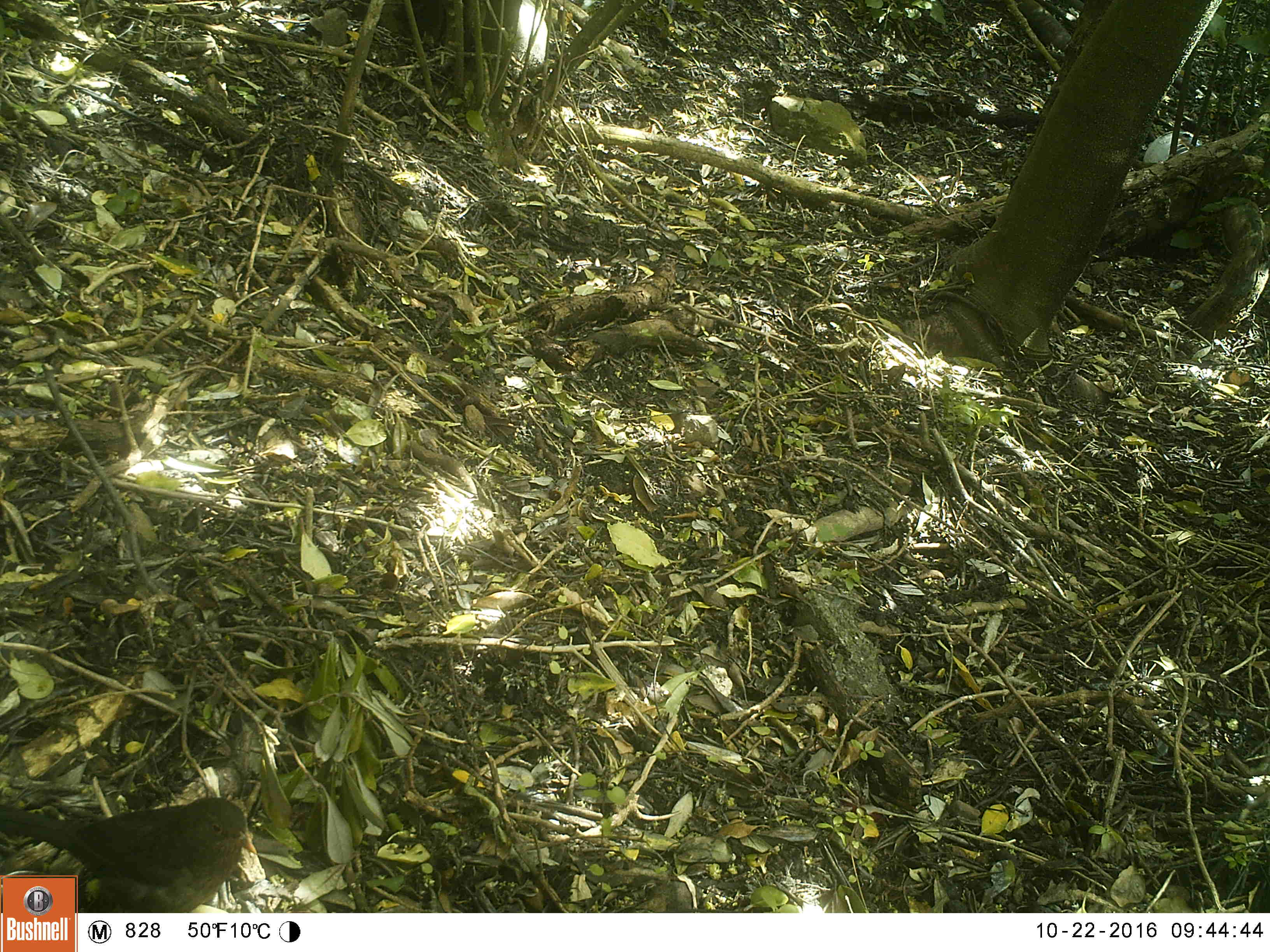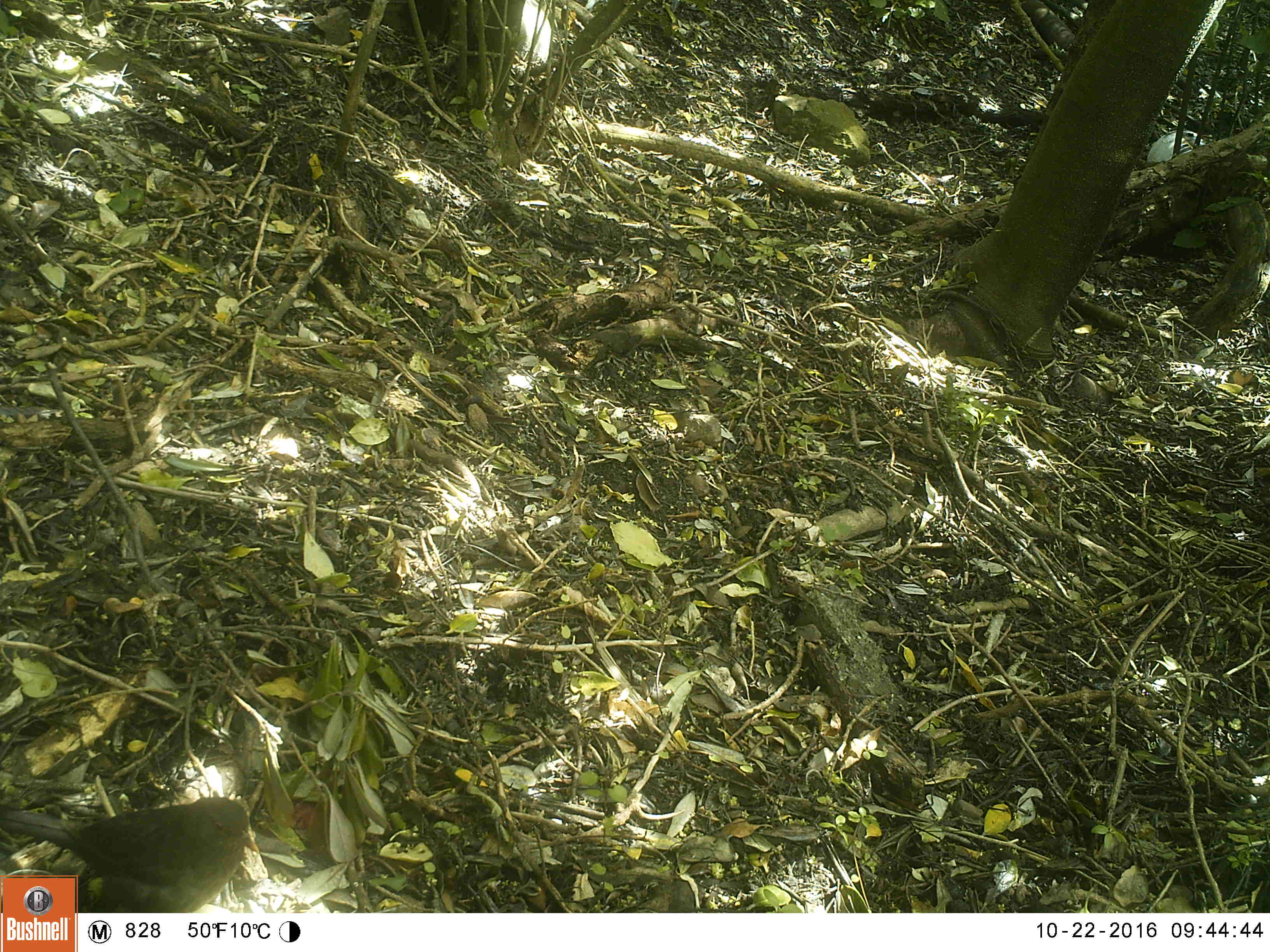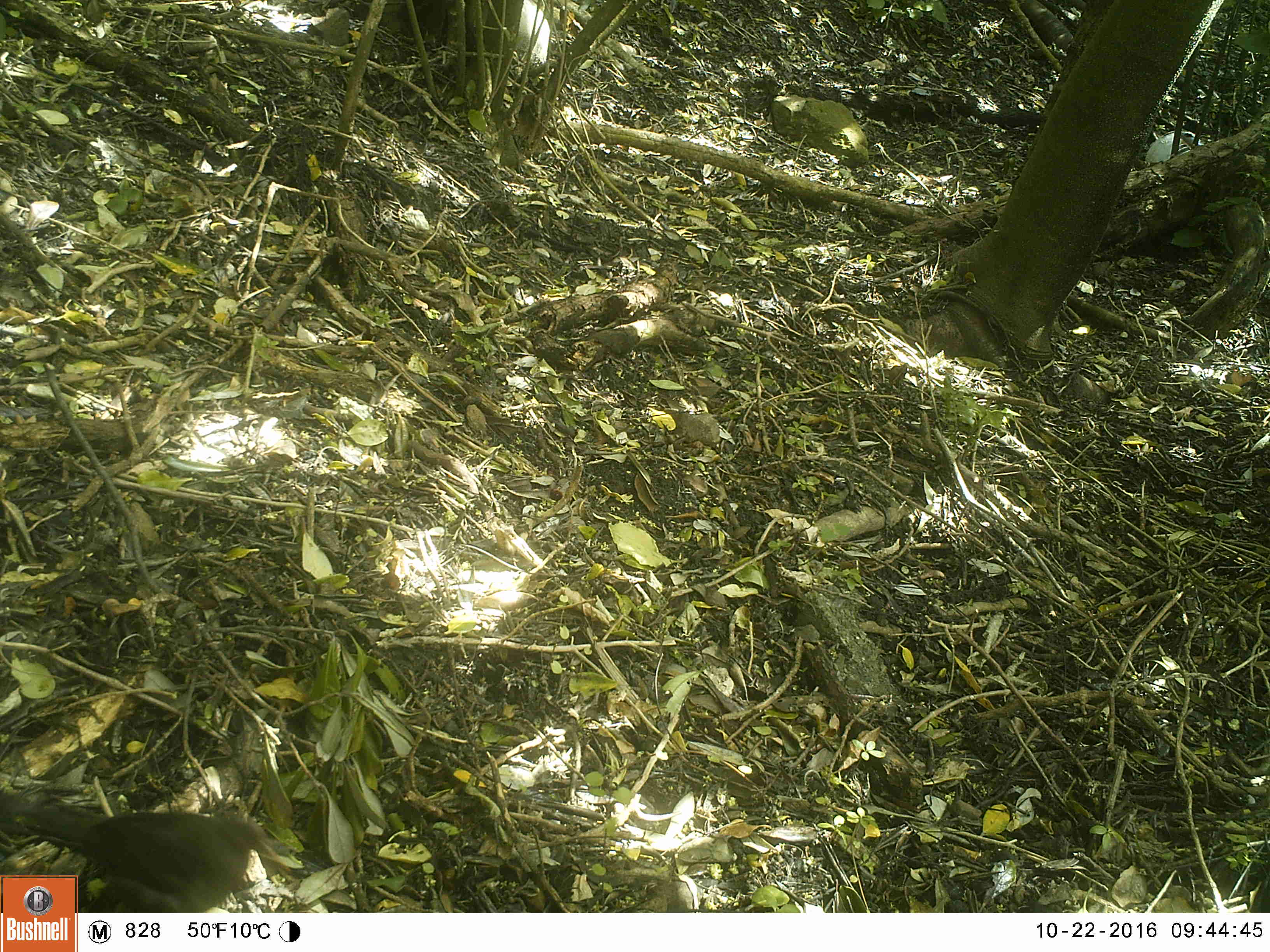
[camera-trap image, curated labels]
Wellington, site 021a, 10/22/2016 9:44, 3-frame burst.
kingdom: Animalia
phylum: Chordata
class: Aves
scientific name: Aves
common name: bird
Bird (Aves).